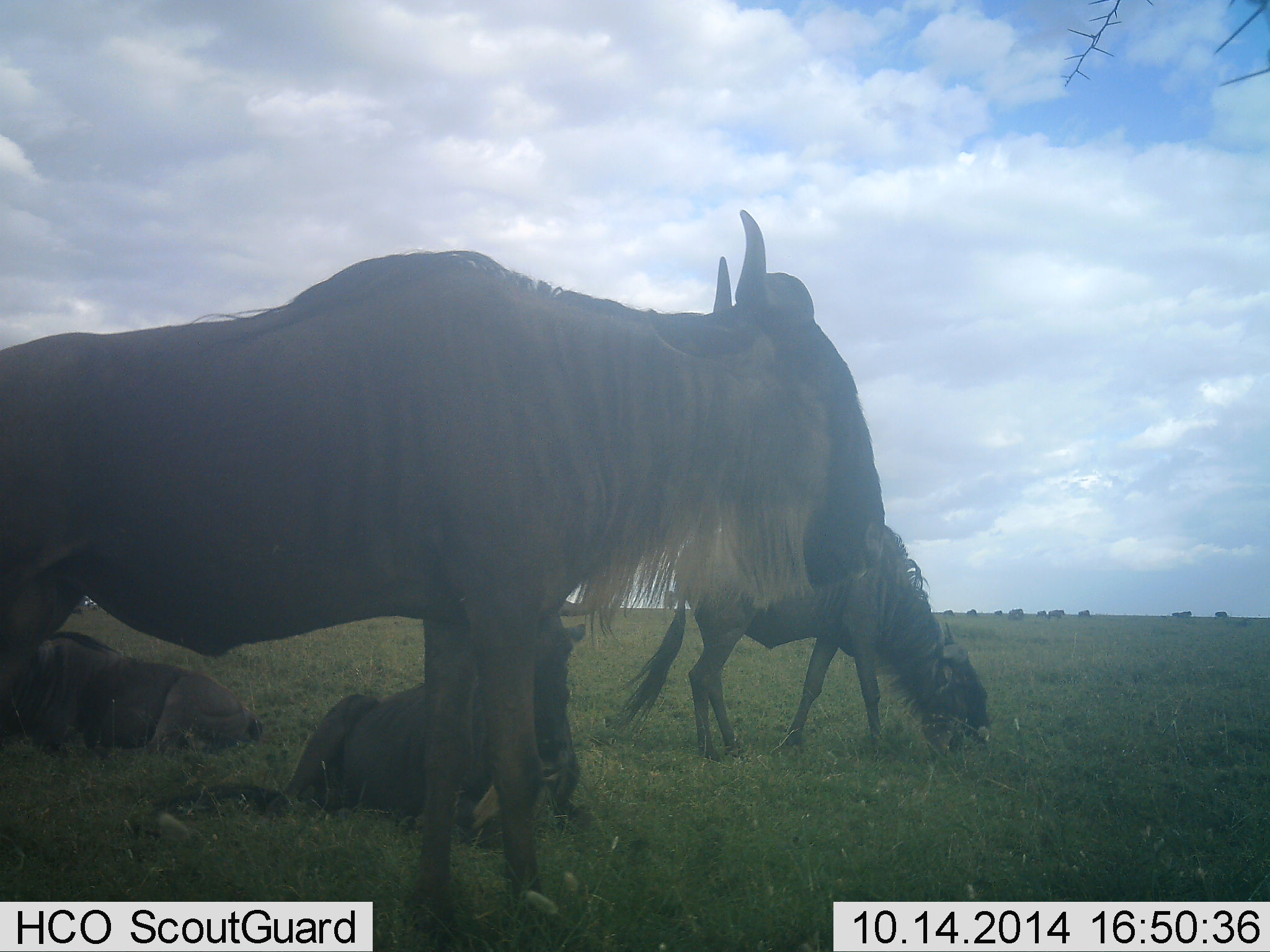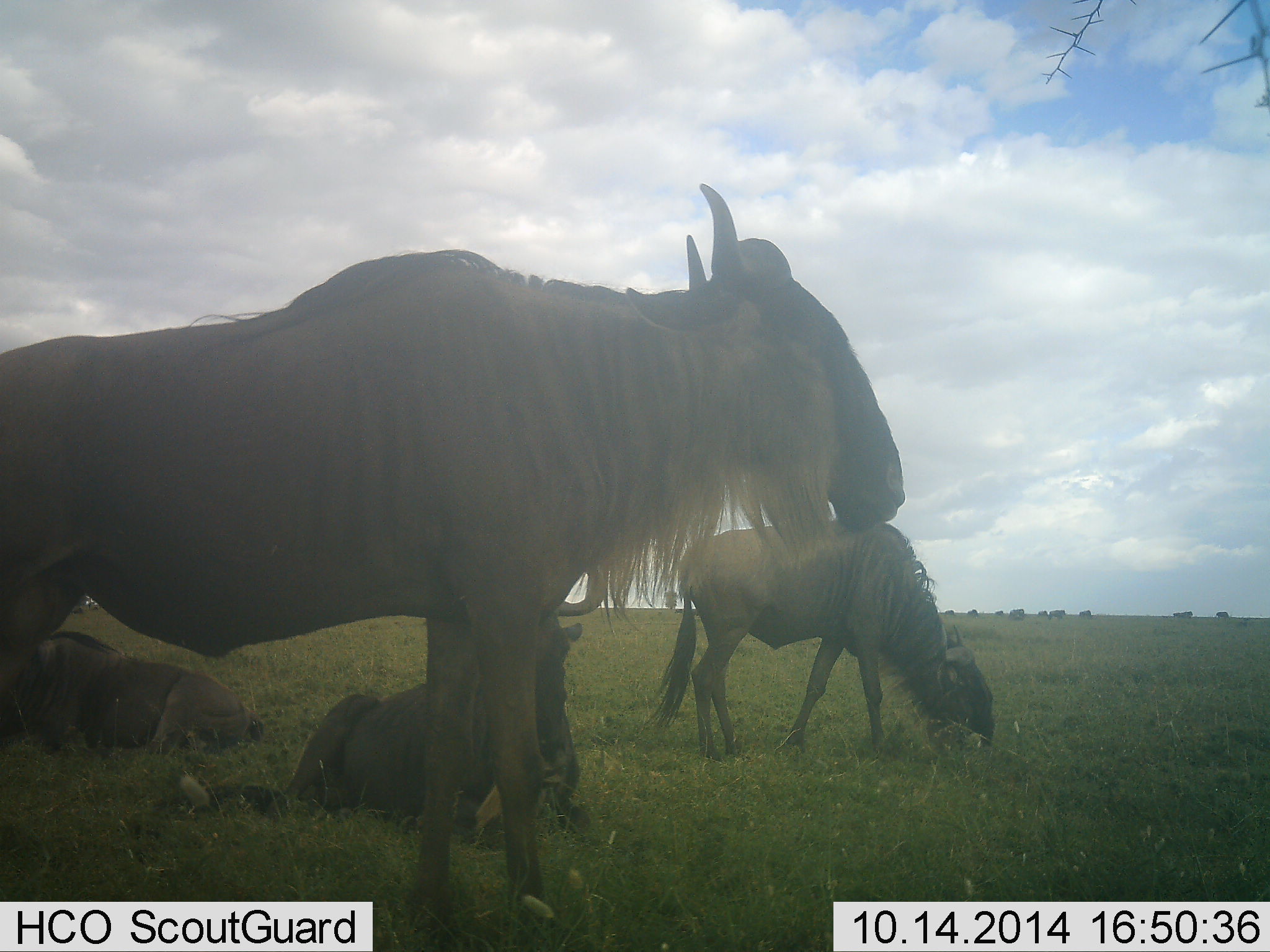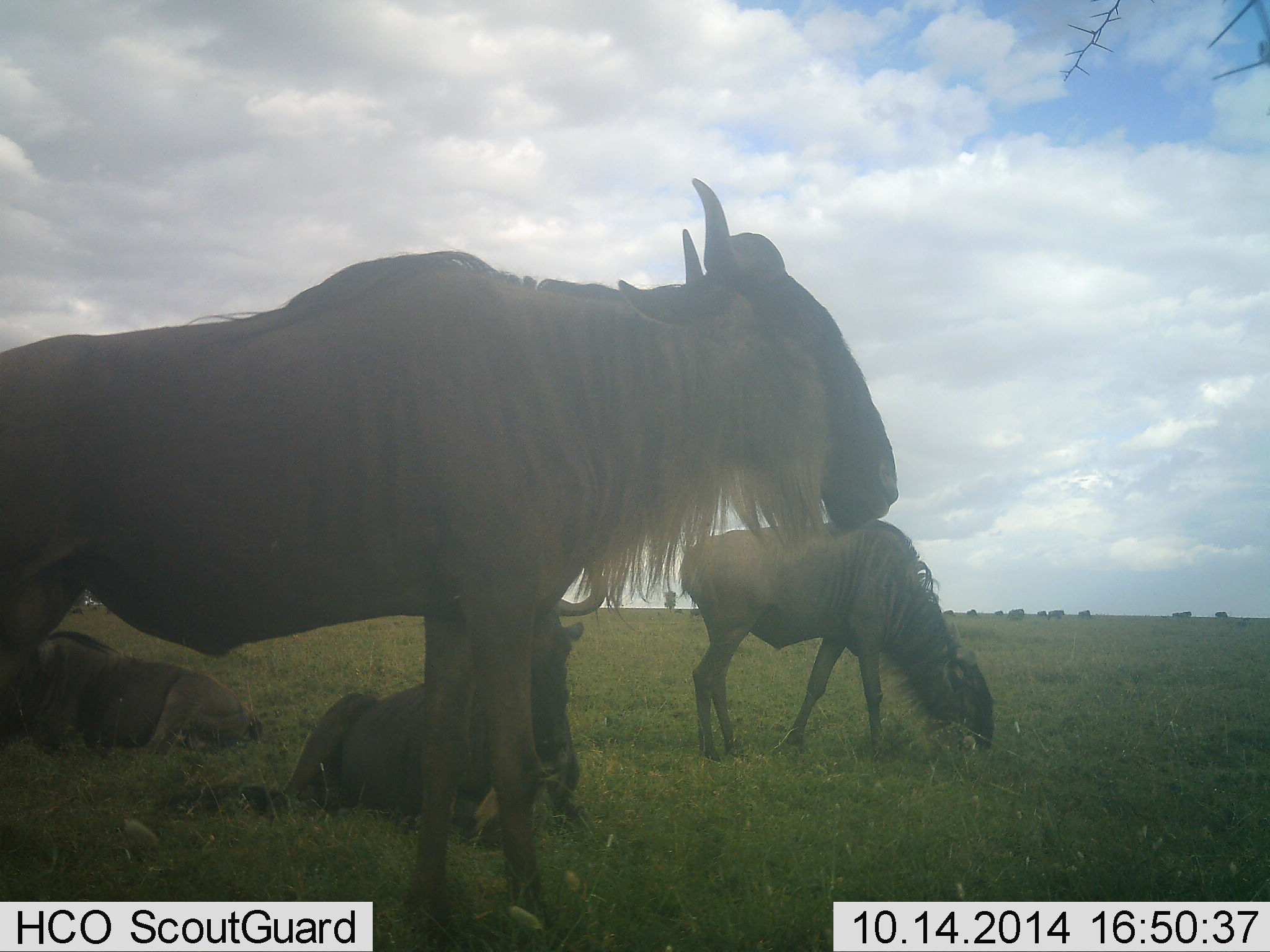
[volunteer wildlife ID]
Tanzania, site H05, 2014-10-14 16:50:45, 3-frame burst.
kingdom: Animalia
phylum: Chordata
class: Mammalia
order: Artiodactyla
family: Bovidae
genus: Connochaetes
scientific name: Connochaetes taurinus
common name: blue wildebeest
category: wildebeest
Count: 4.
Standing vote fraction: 100%.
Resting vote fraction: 100%.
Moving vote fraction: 0%.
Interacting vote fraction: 10%.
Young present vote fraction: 0%.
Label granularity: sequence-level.